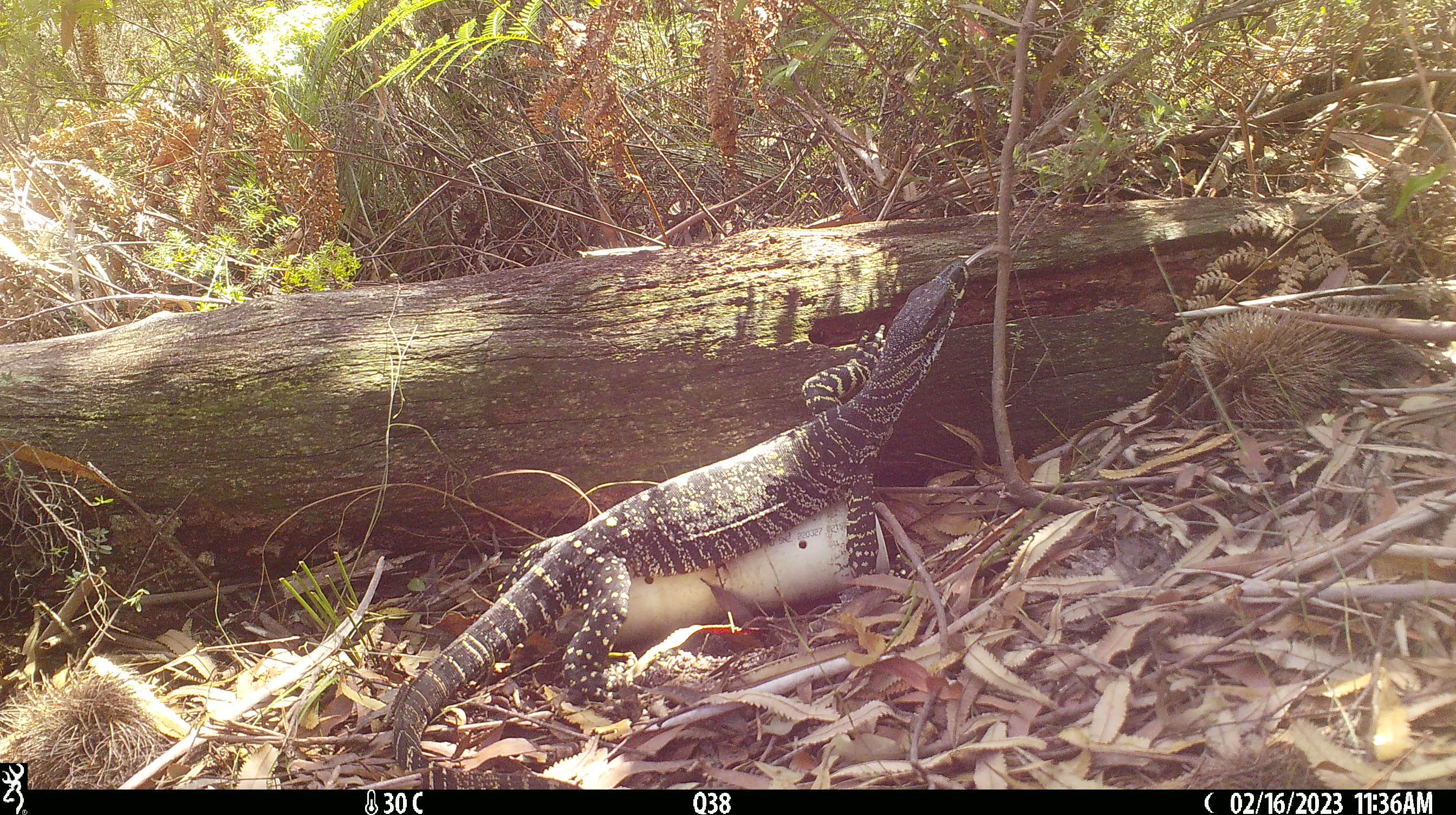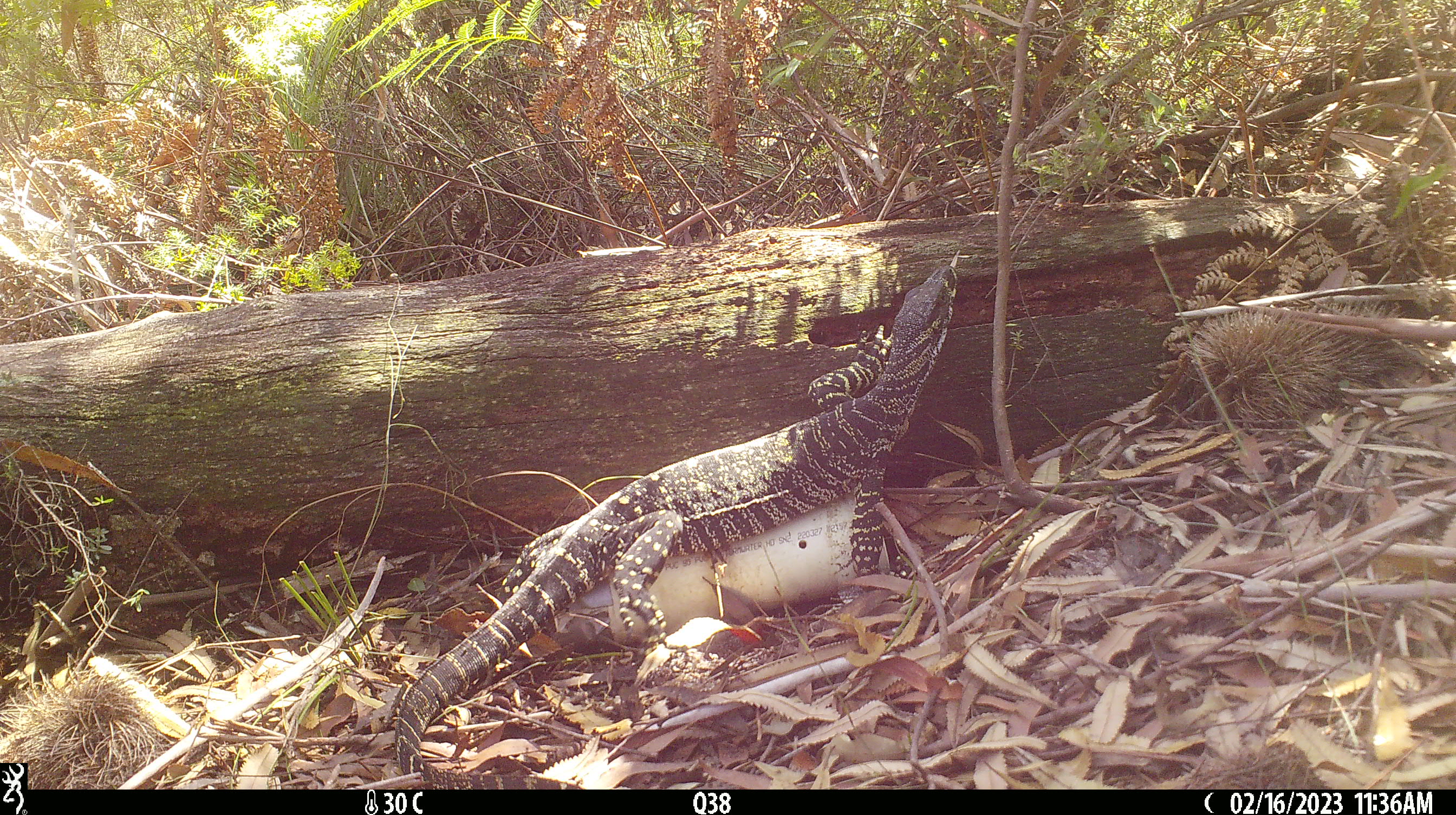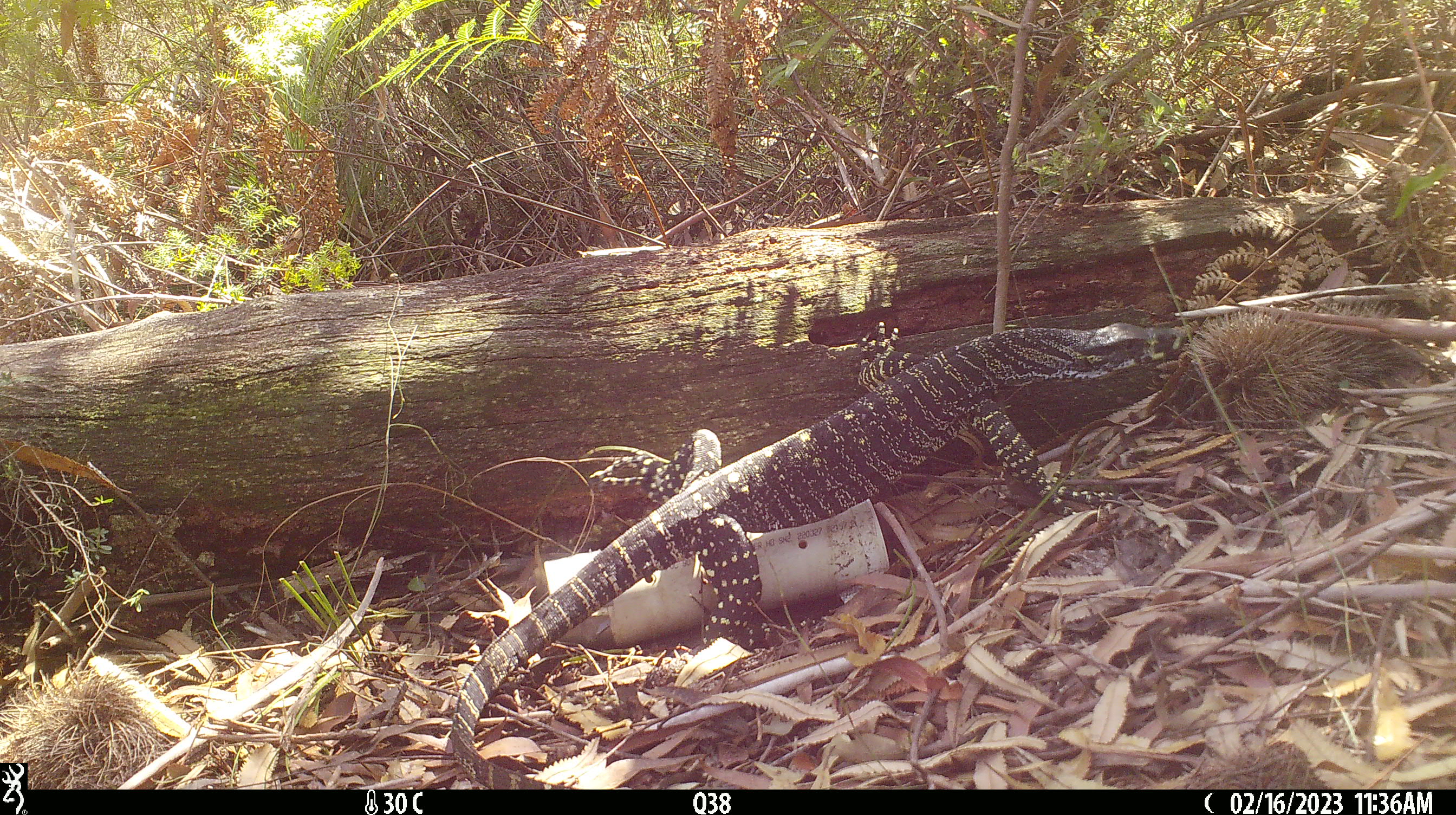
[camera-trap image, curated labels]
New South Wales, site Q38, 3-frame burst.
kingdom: Animalia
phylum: Chordata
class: Reptilia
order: Squamata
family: Varanidae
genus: Varanus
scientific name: Varanus varius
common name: lace monitor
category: goanna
Goanna (lace monitor) (Varanus varius).